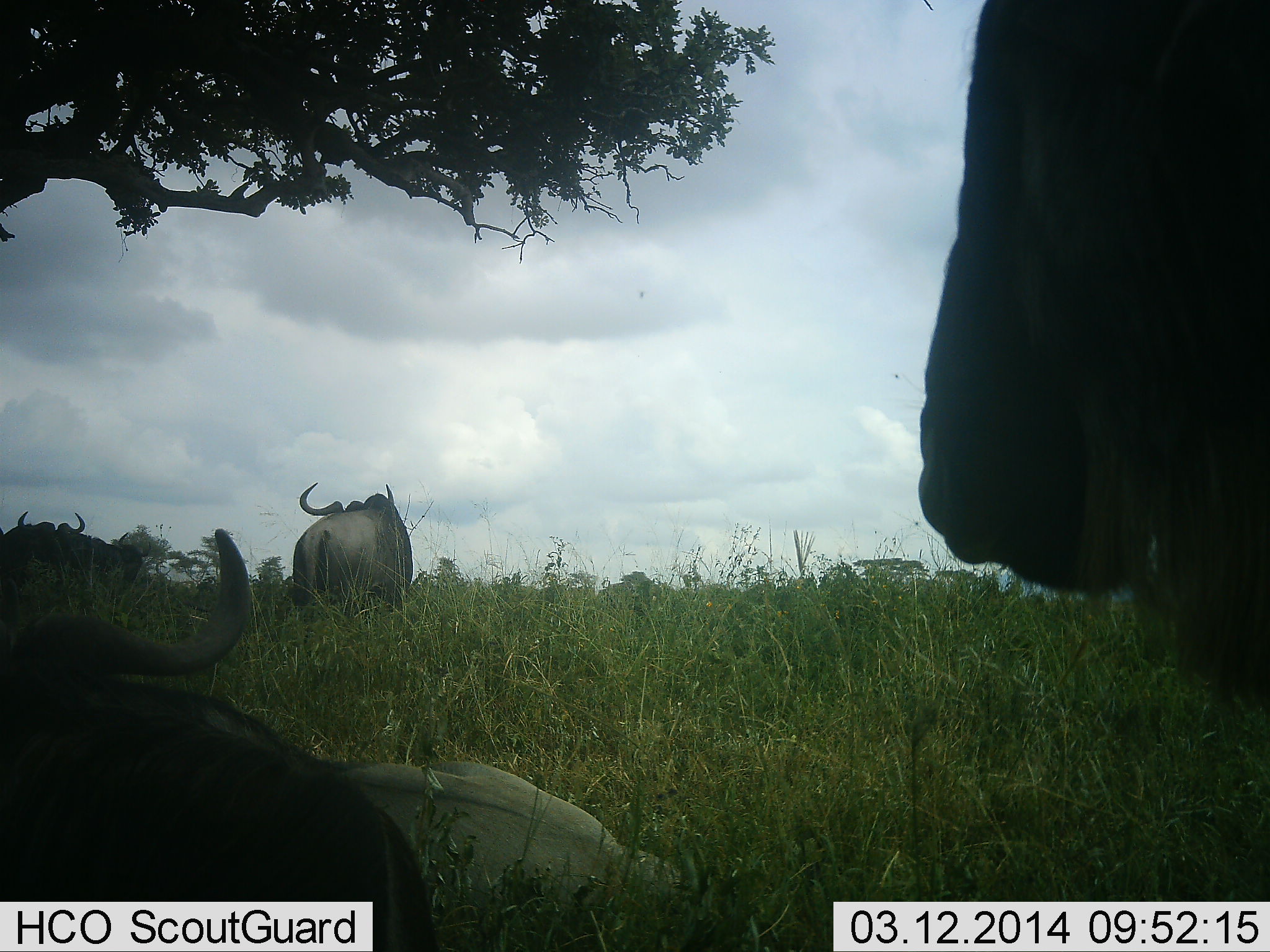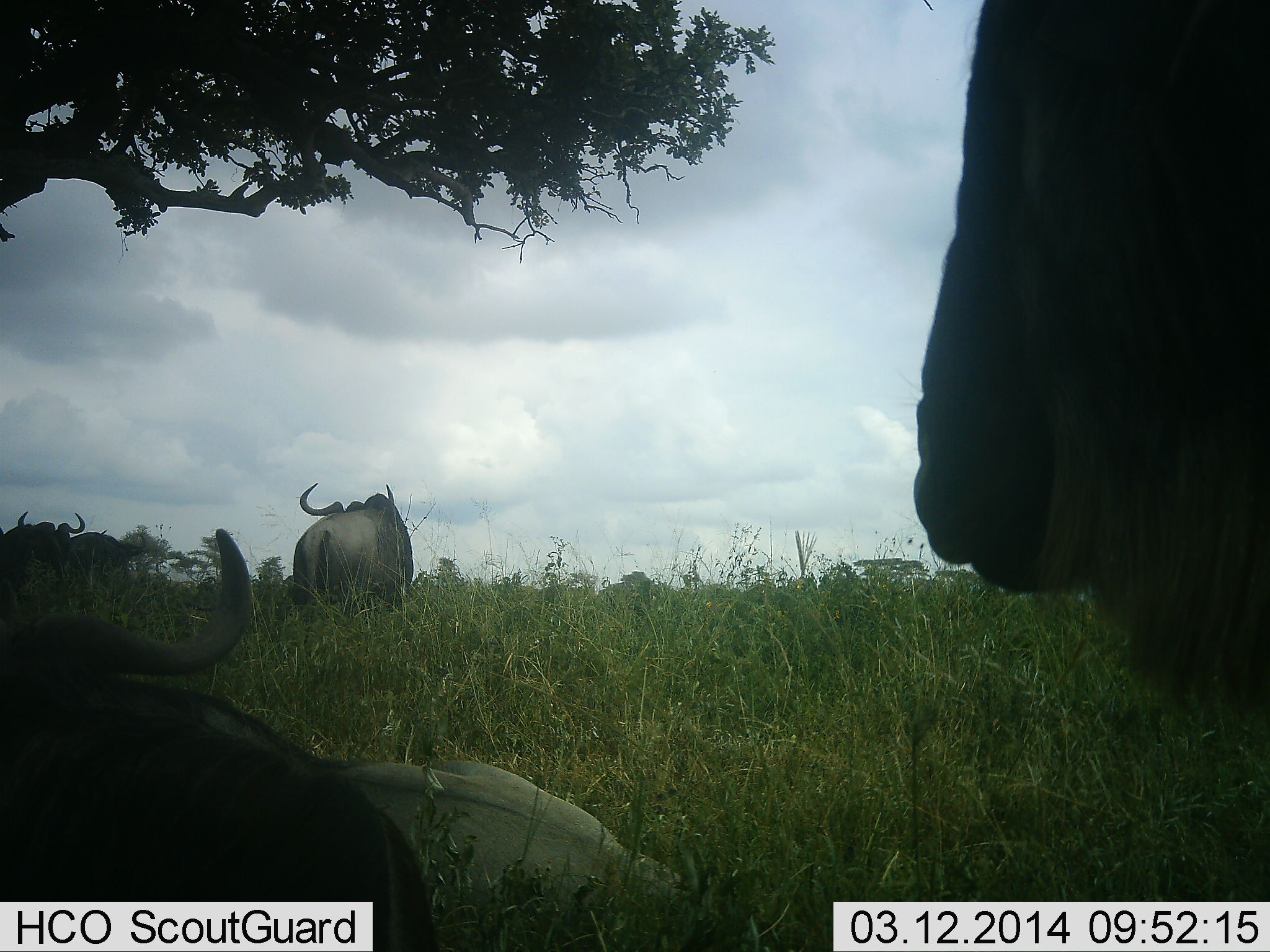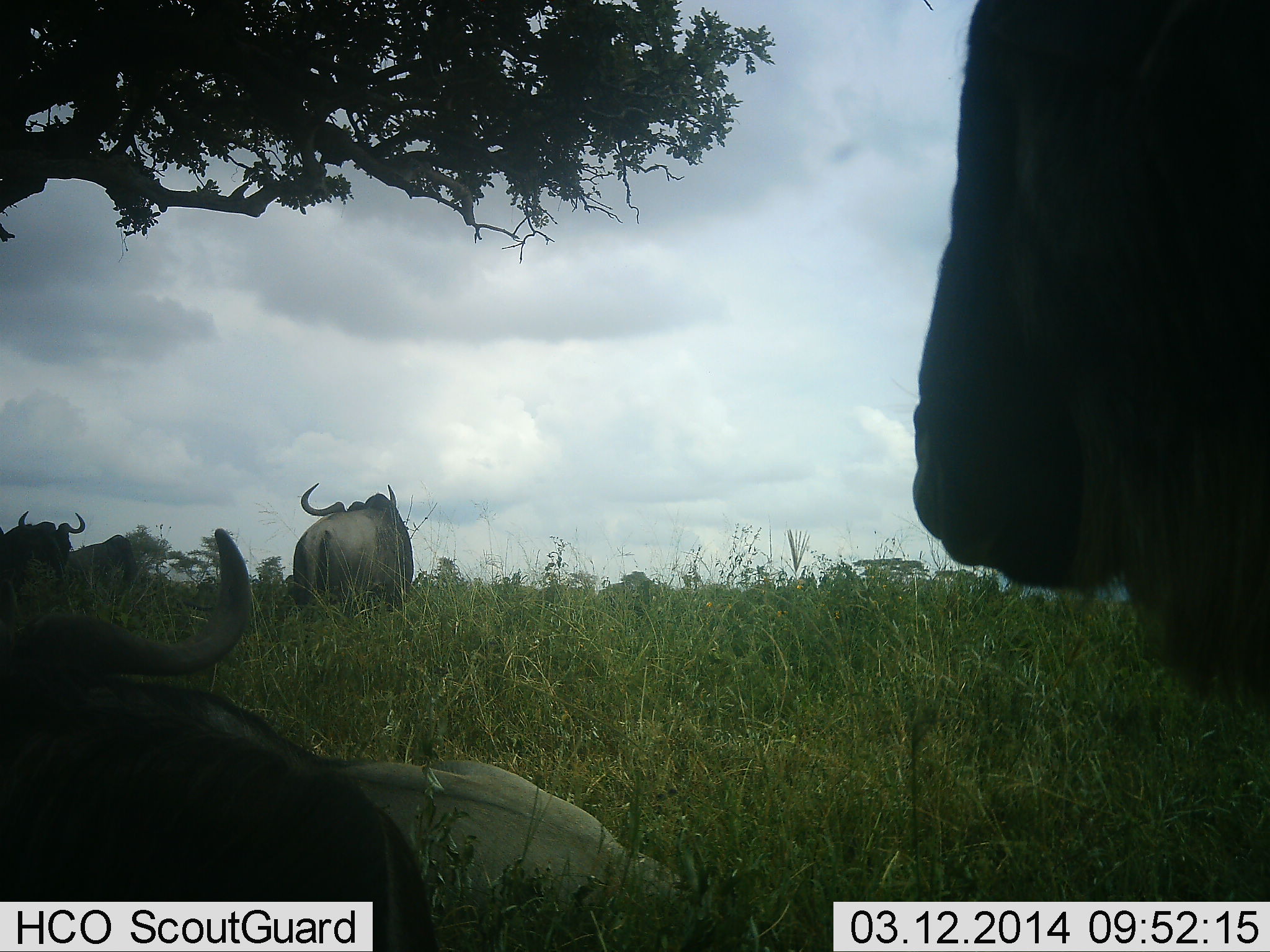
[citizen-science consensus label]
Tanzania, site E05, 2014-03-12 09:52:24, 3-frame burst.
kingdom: Animalia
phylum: Chordata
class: Mammalia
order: Artiodactyla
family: Bovidae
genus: Connochaetes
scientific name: Connochaetes taurinus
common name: blue wildebeest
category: wildebeest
Wildebeest (blue wildebeest) (Connochaetes taurinus), count 5. Behavior (volunteer vote fractions): standing 70%, resting 100%, moving 0%, interacting 0%. Young present (vote fraction): 0%. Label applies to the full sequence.